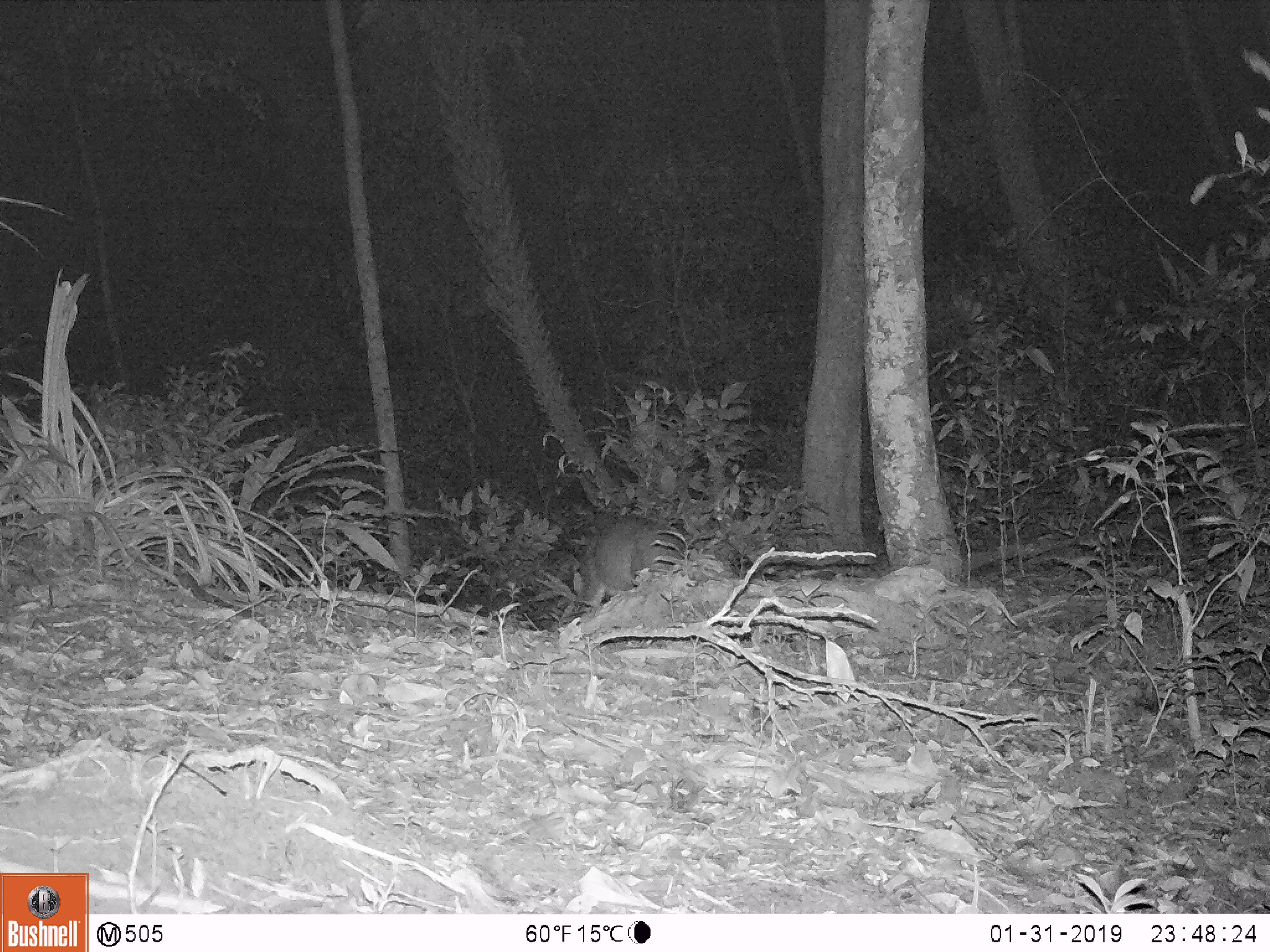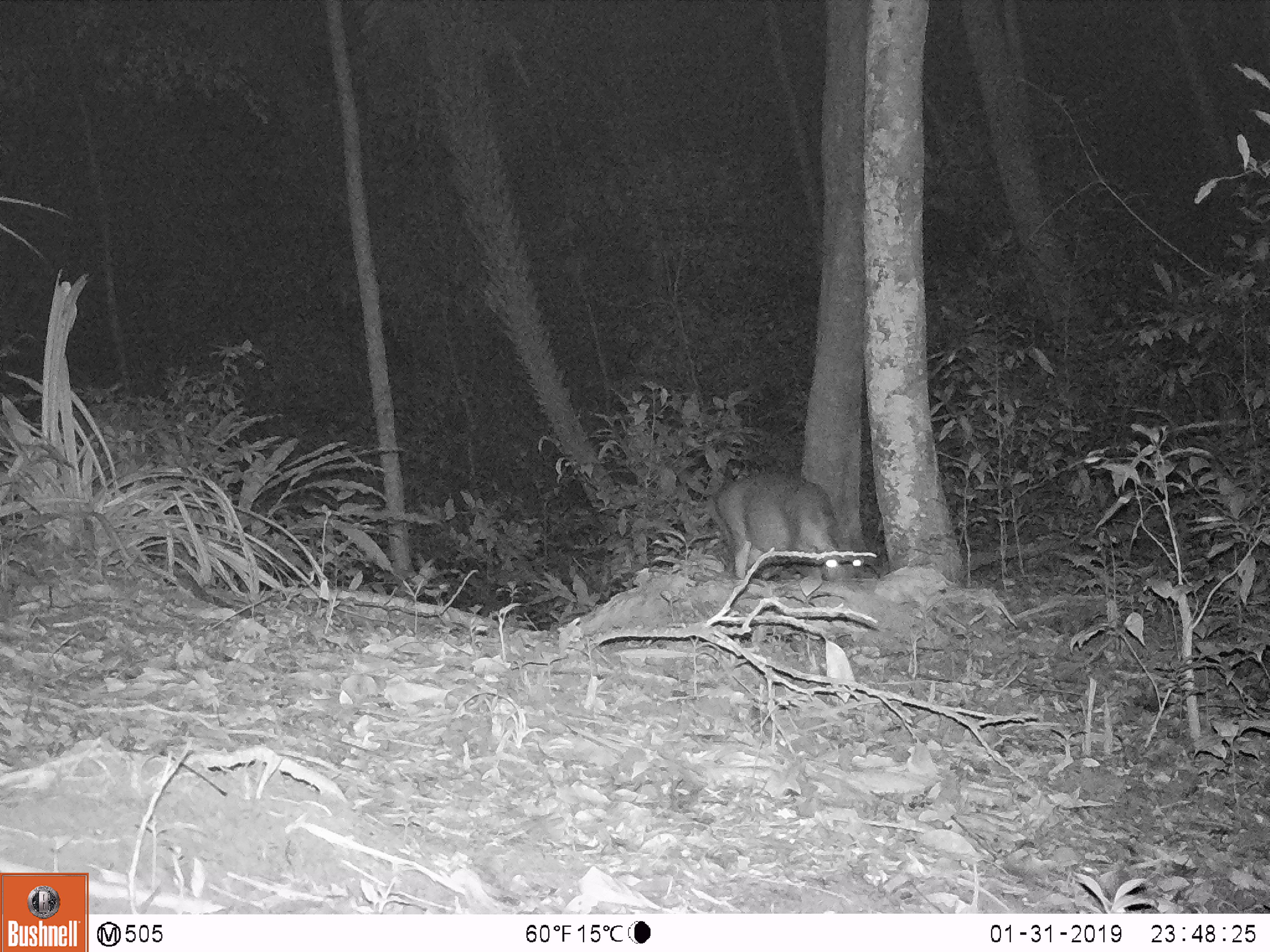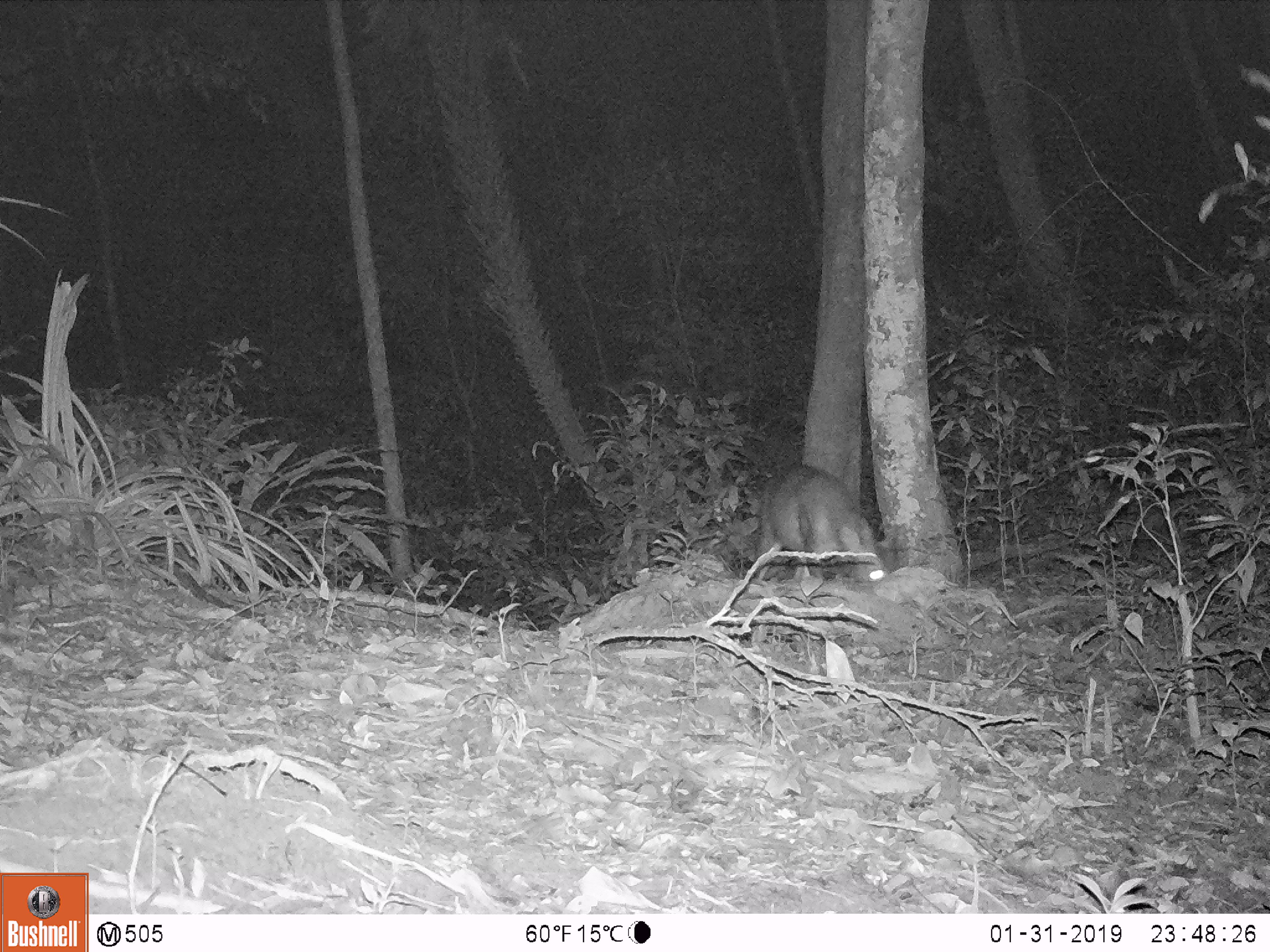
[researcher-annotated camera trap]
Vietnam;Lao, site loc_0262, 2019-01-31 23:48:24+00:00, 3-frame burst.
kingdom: Animalia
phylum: Chordata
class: Mammalia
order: Artiodactyla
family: Cervidae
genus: Muntiacus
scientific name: Muntiacus vuquangensis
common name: large-antlered muntjac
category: large antlered muntjac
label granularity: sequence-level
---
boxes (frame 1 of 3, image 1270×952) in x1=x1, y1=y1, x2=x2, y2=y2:
large antlered muntjac: x1=573, y1=513, x2=685, y2=609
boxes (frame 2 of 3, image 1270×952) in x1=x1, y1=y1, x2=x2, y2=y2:
large antlered muntjac: x1=707, y1=469, x2=865, y2=580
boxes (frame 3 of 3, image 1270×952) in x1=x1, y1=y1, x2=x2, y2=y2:
large antlered muntjac: x1=756, y1=462, x2=885, y2=581